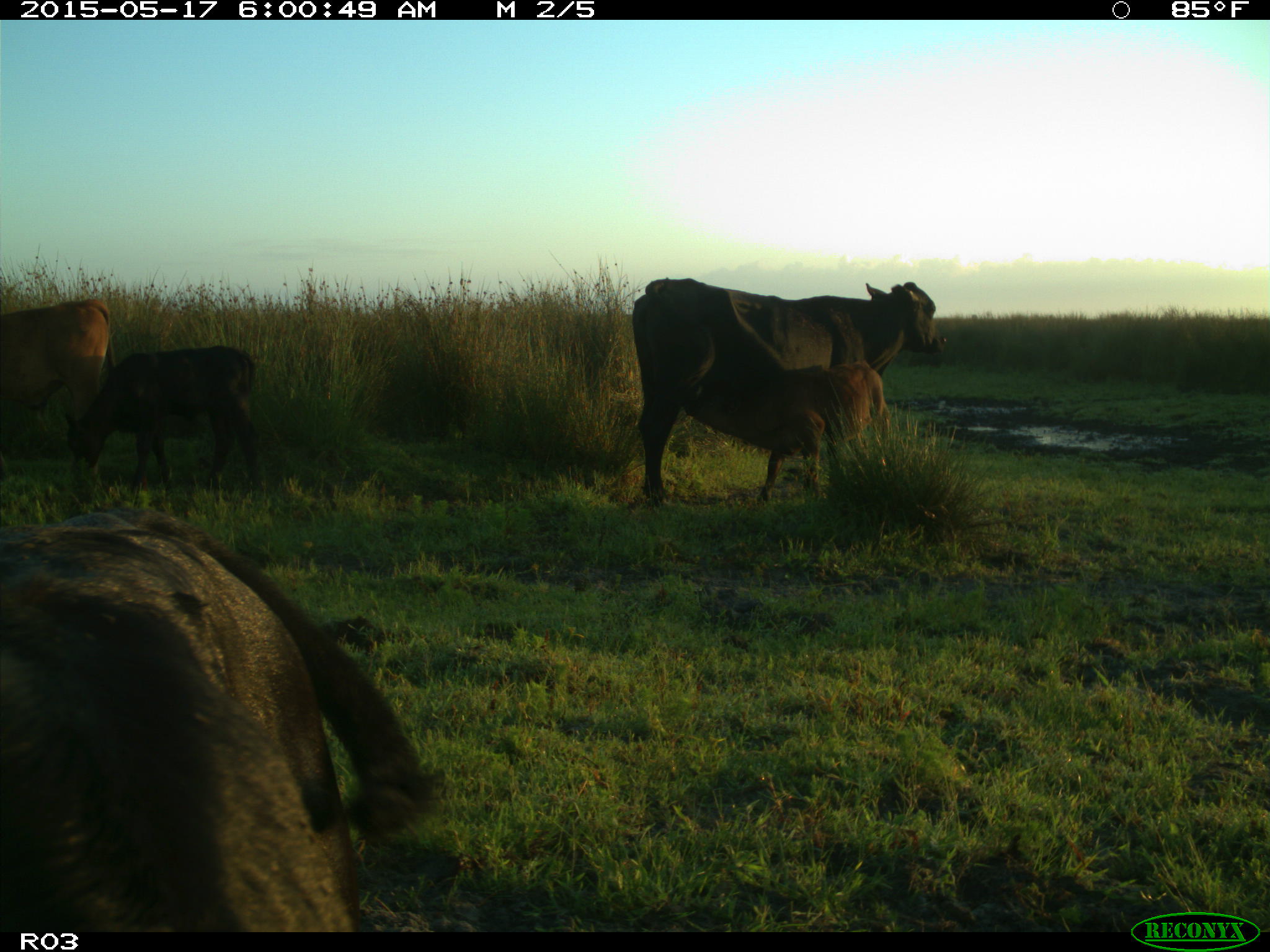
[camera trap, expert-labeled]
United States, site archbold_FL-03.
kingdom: Animalia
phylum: Chordata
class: Mammalia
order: Artiodactyla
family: Bovidae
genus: Bos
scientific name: Bos taurus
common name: domestic cow